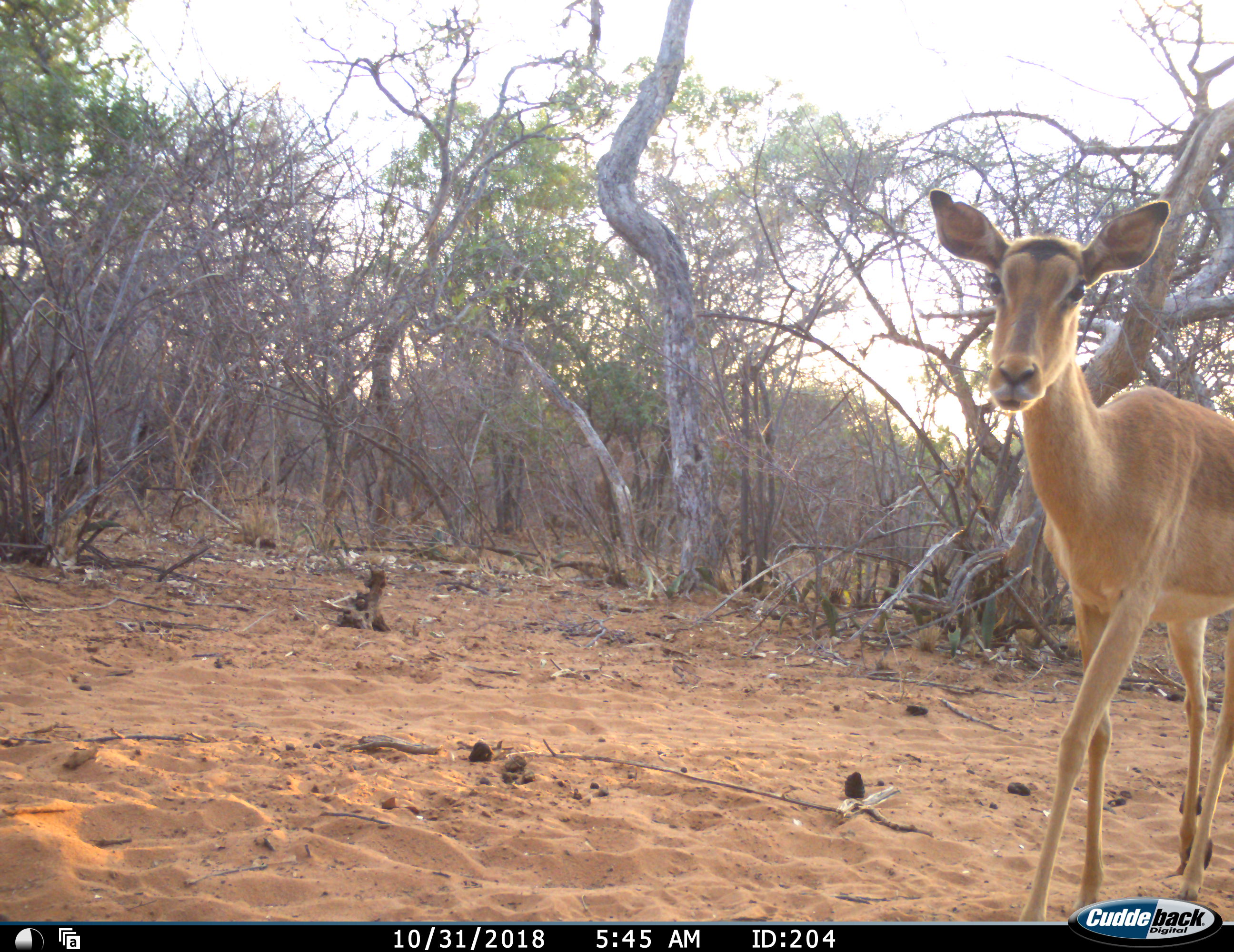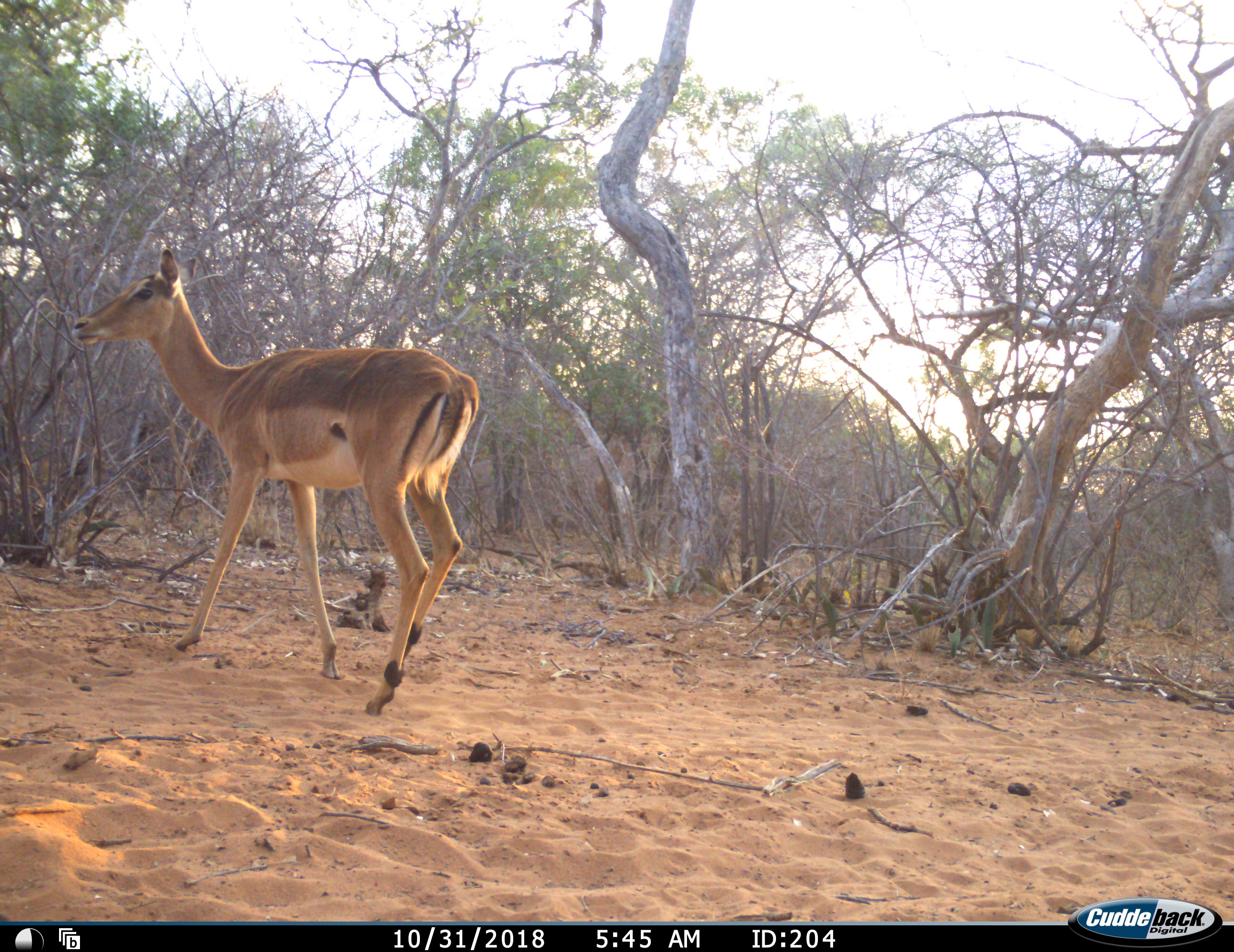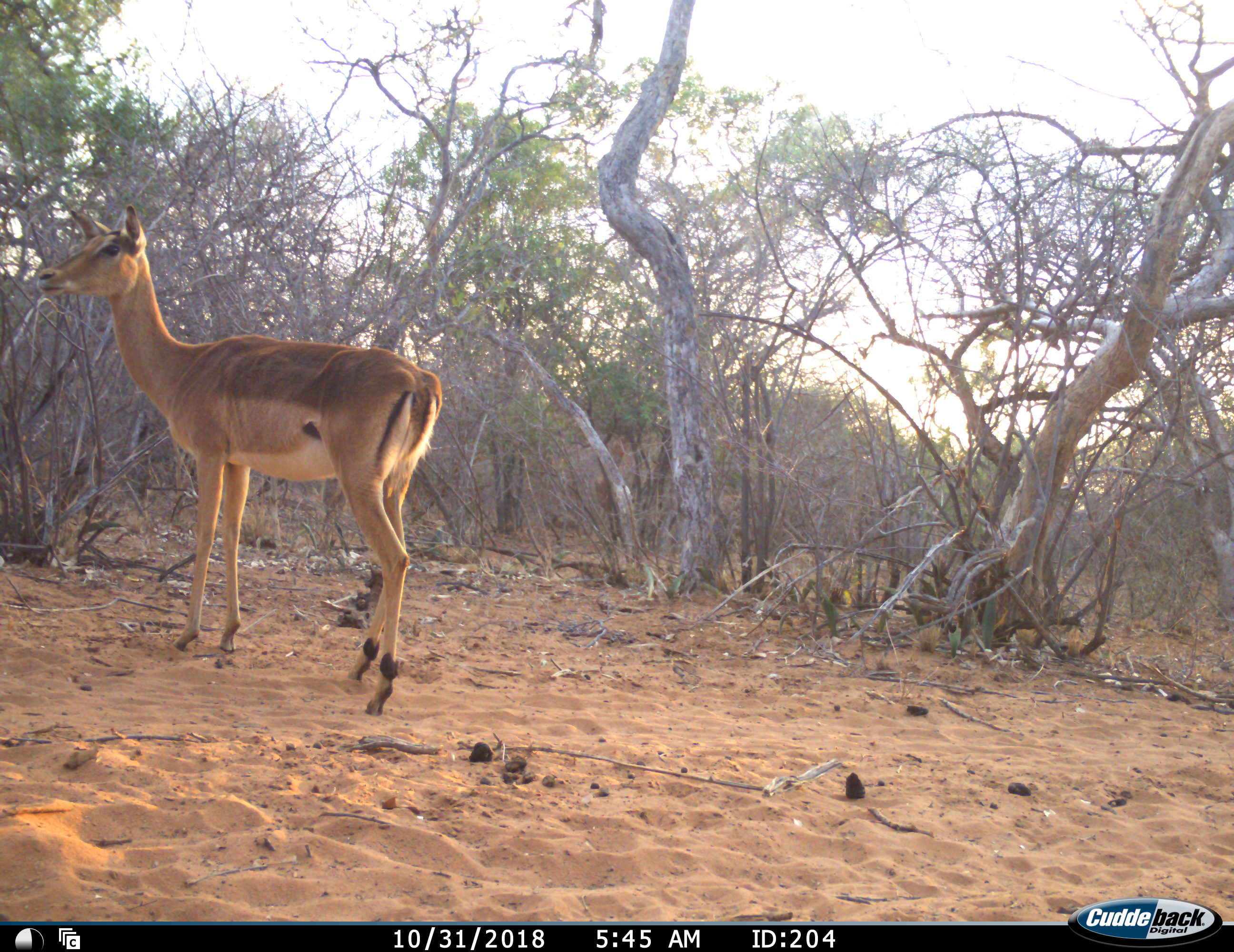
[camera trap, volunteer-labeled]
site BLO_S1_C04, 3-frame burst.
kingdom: Animalia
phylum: Chordata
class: Mammalia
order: Artiodactyla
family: Bovidae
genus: Aepyceros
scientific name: Aepyceros melampus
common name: impala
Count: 1.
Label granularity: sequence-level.